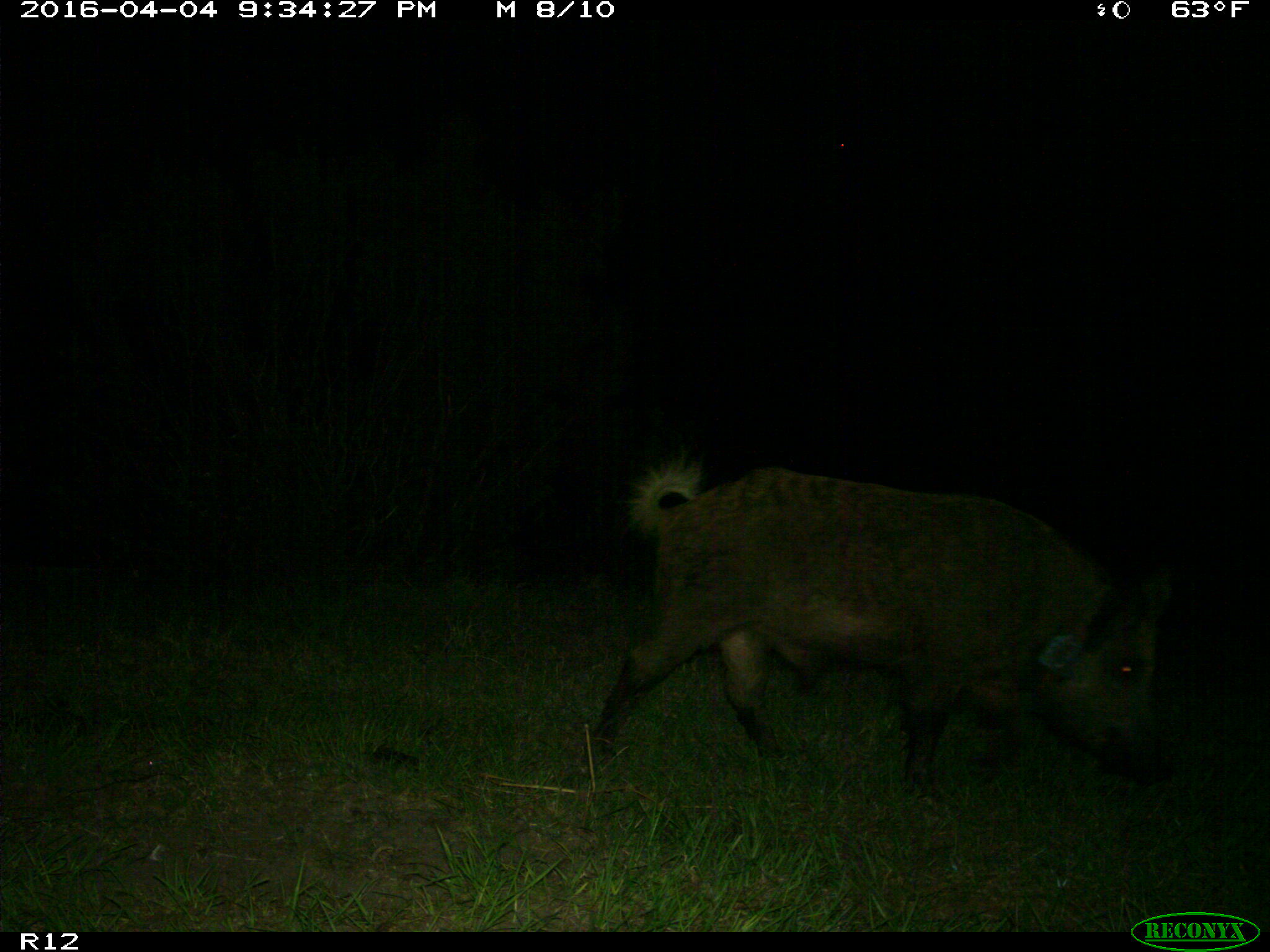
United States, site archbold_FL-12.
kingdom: Animalia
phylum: Chordata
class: Mammalia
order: Artiodactyla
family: Suidae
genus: Sus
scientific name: Sus scrofa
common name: wild boar